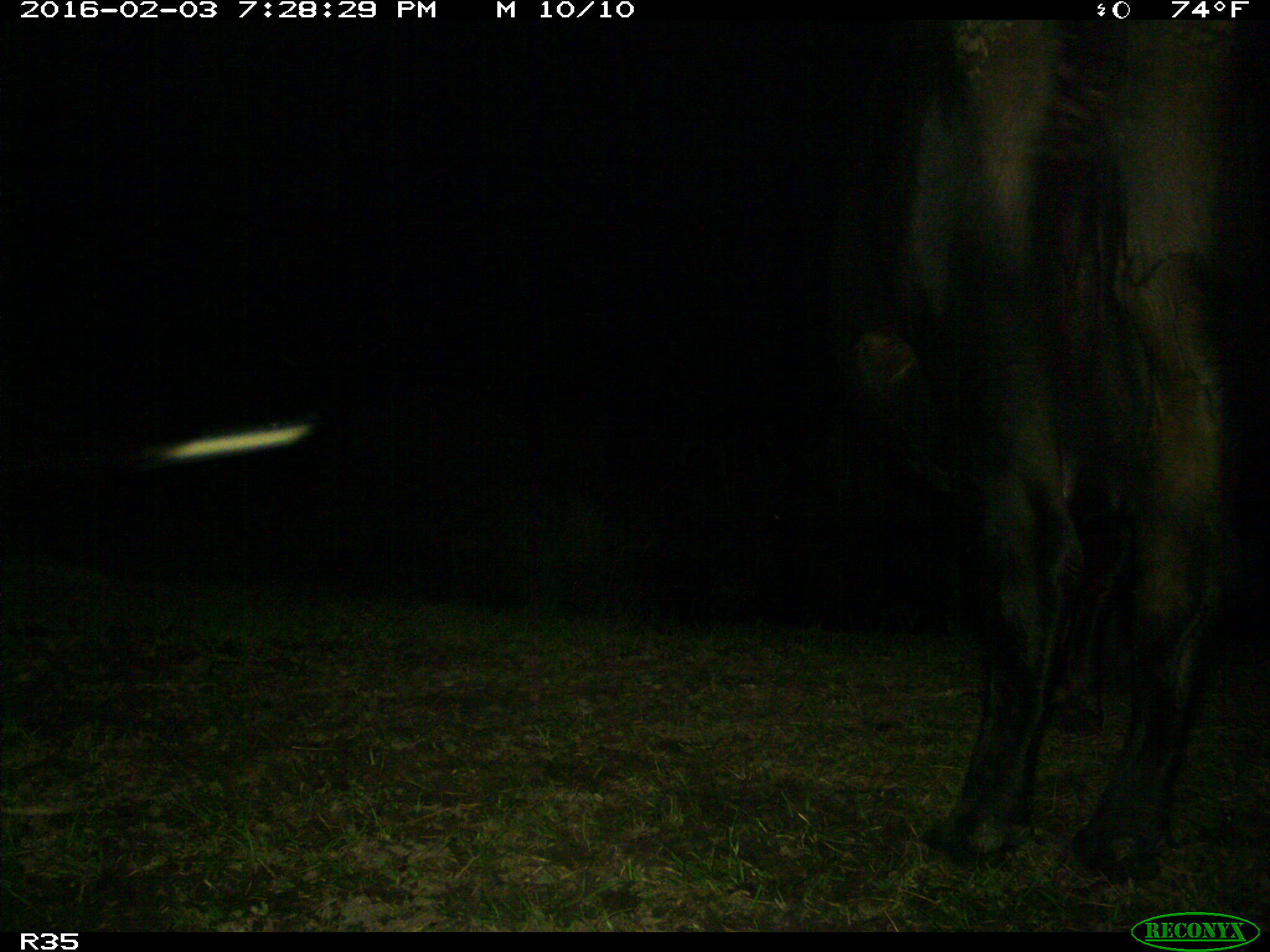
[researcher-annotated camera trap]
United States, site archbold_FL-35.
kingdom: Animalia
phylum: Chordata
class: Mammalia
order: Artiodactyla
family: Bovidae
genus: Bos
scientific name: Bos taurus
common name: domestic cow